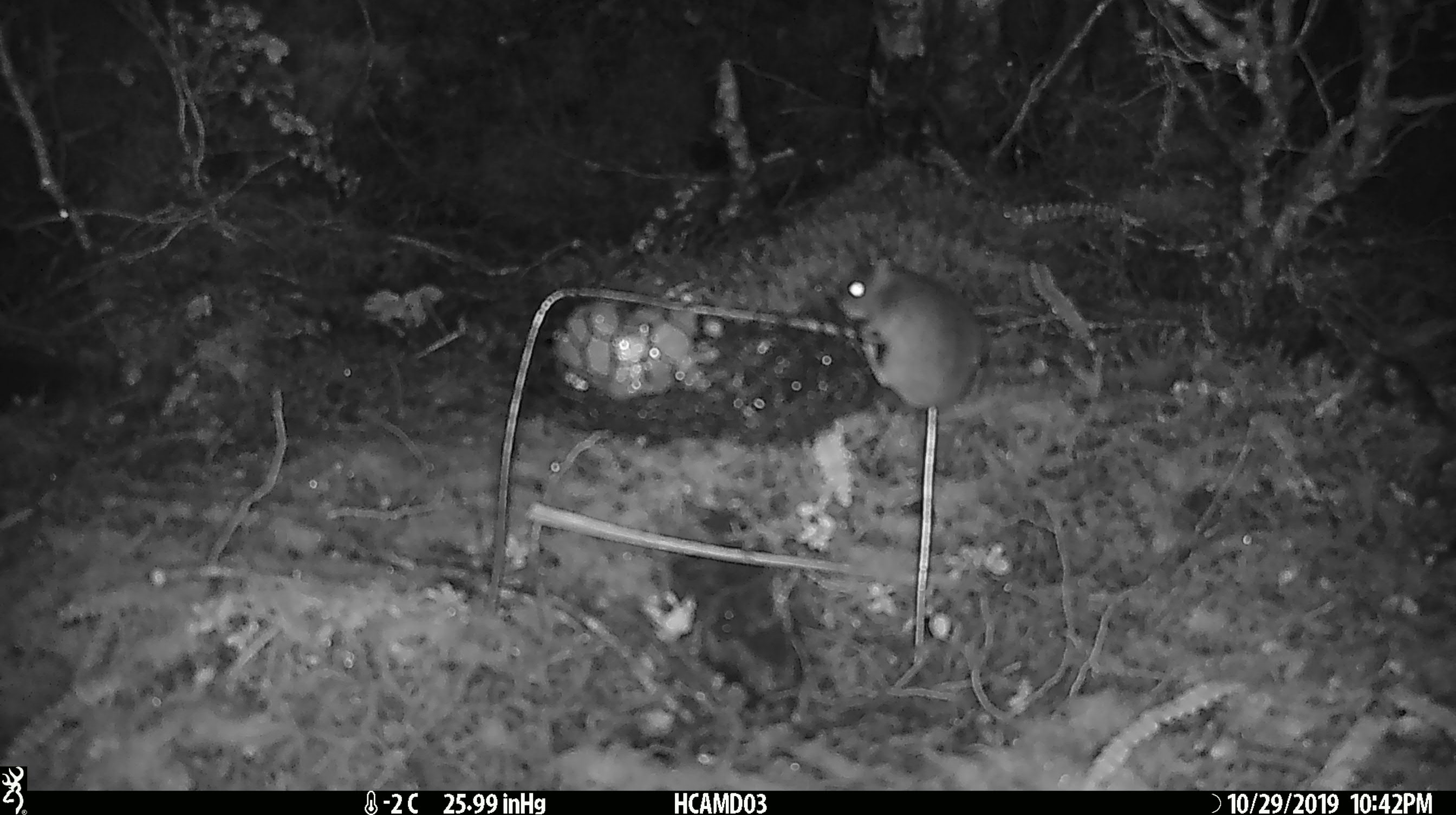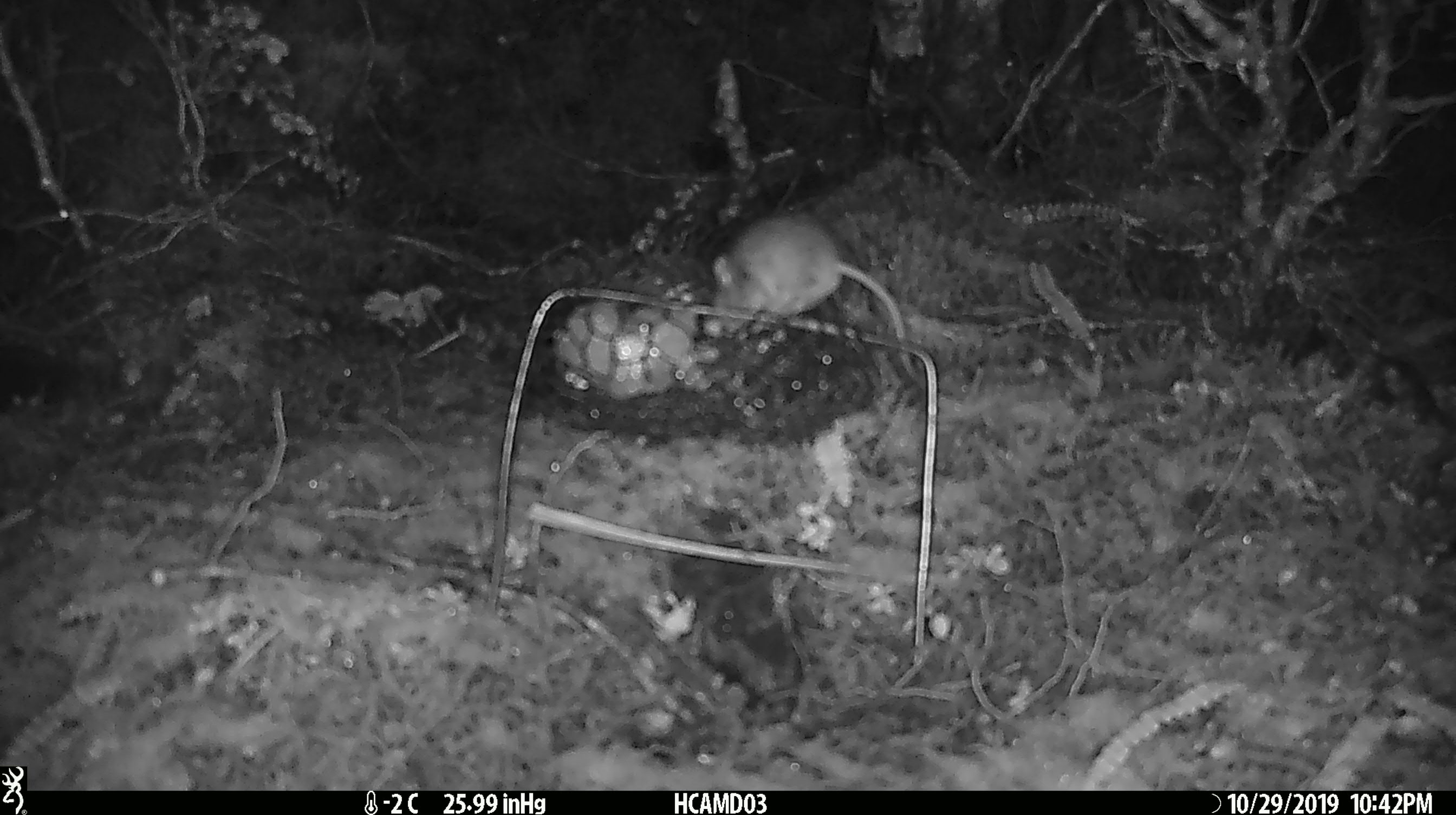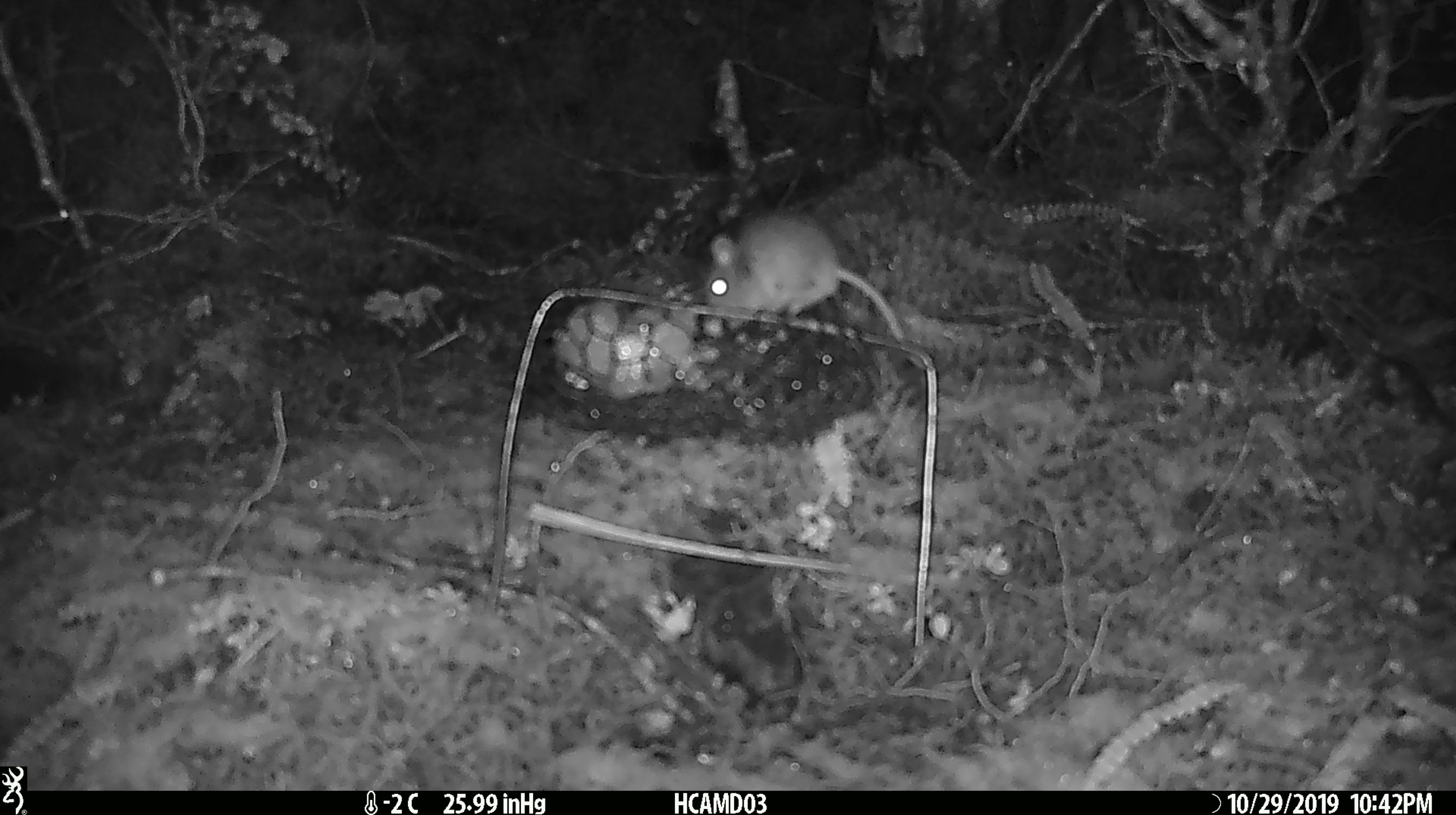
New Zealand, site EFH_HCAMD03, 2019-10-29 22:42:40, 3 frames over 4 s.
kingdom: Animalia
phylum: Chordata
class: Mammalia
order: Rodentia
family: Muridae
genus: Mus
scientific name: Mus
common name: mouse